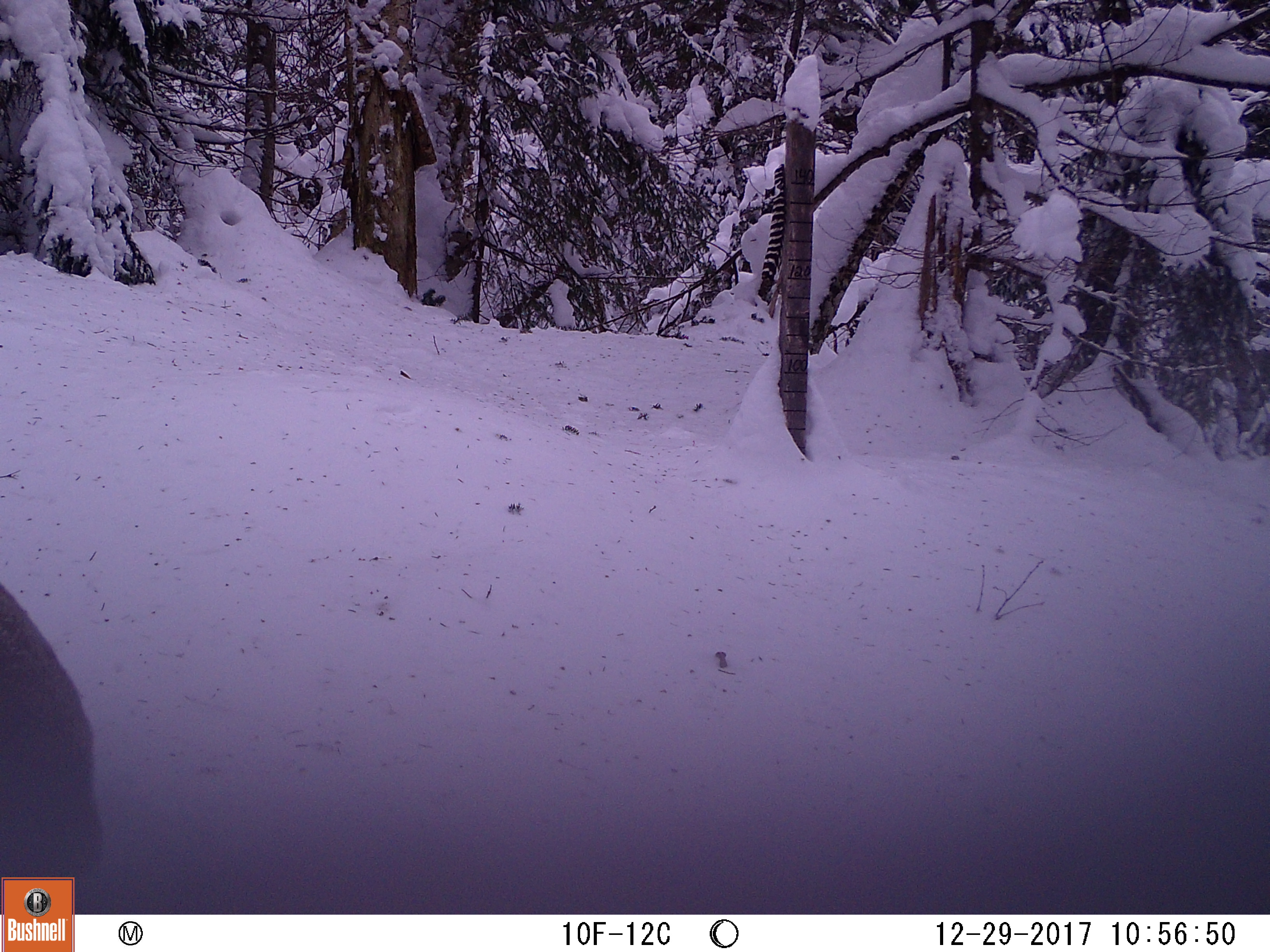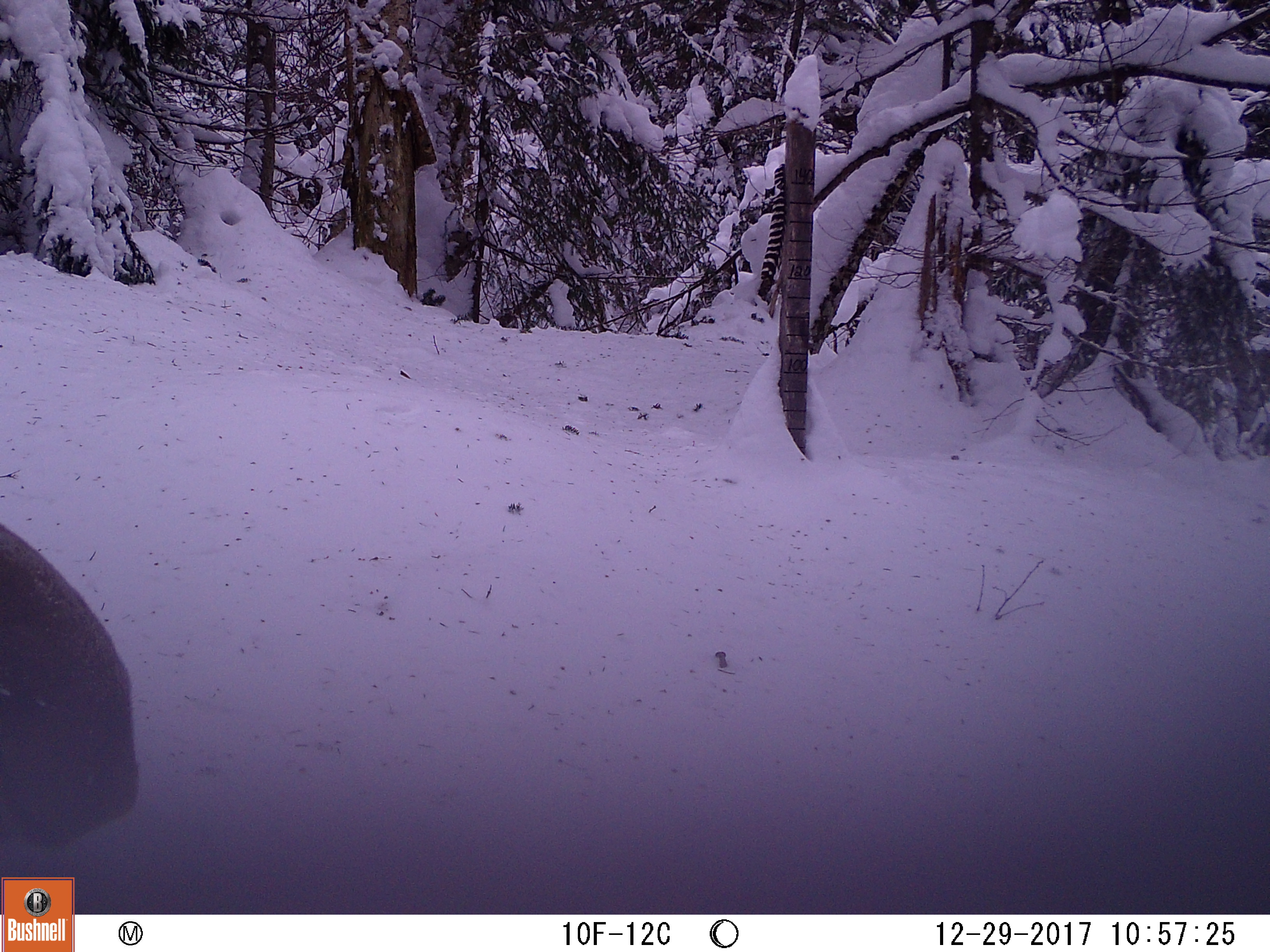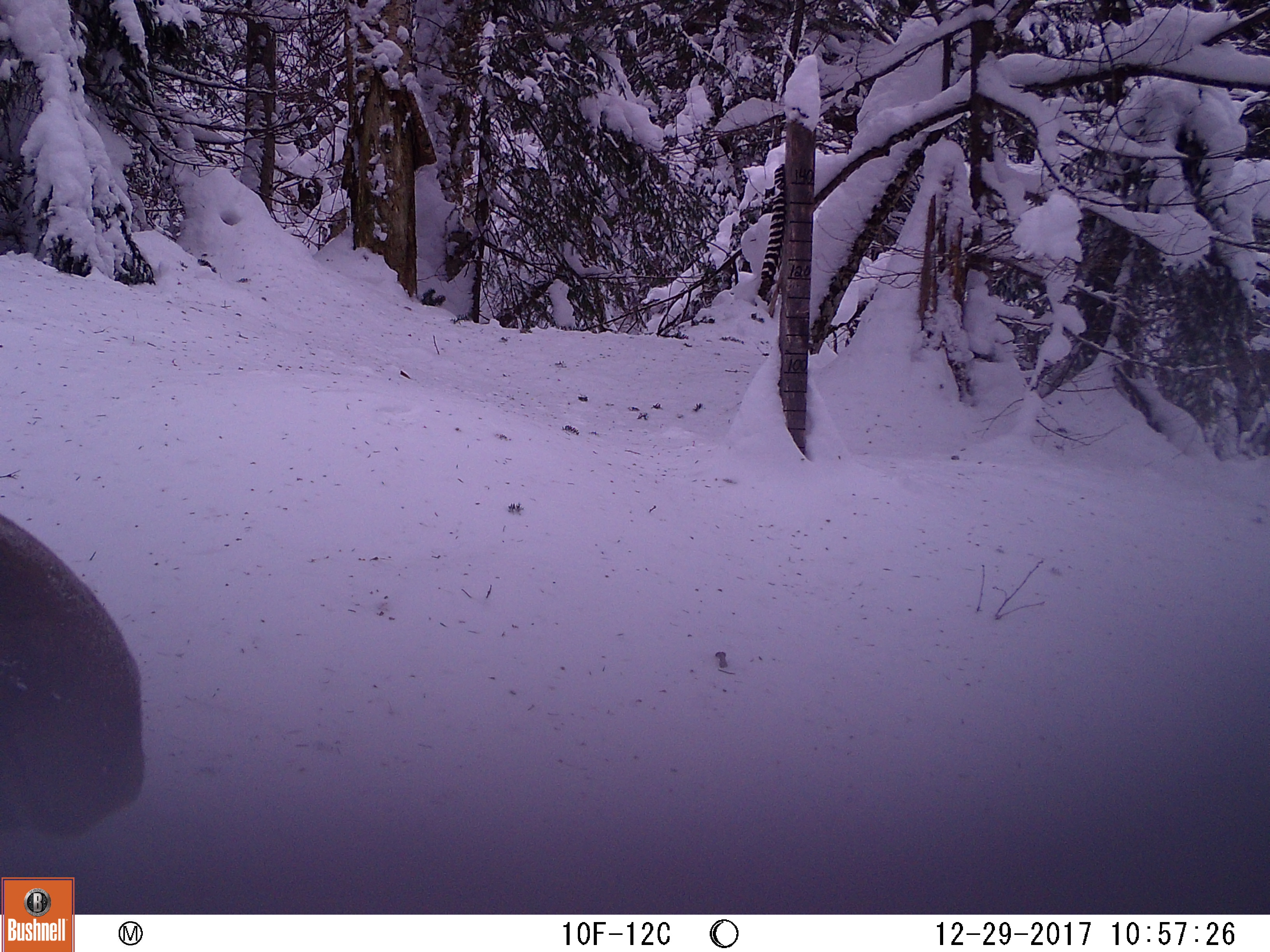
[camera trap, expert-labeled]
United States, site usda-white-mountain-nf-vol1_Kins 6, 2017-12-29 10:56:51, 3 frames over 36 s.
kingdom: Animalia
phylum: Chordata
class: Mammalia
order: Artiodactyla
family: Cervidae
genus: Alces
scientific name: Alces alces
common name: moose